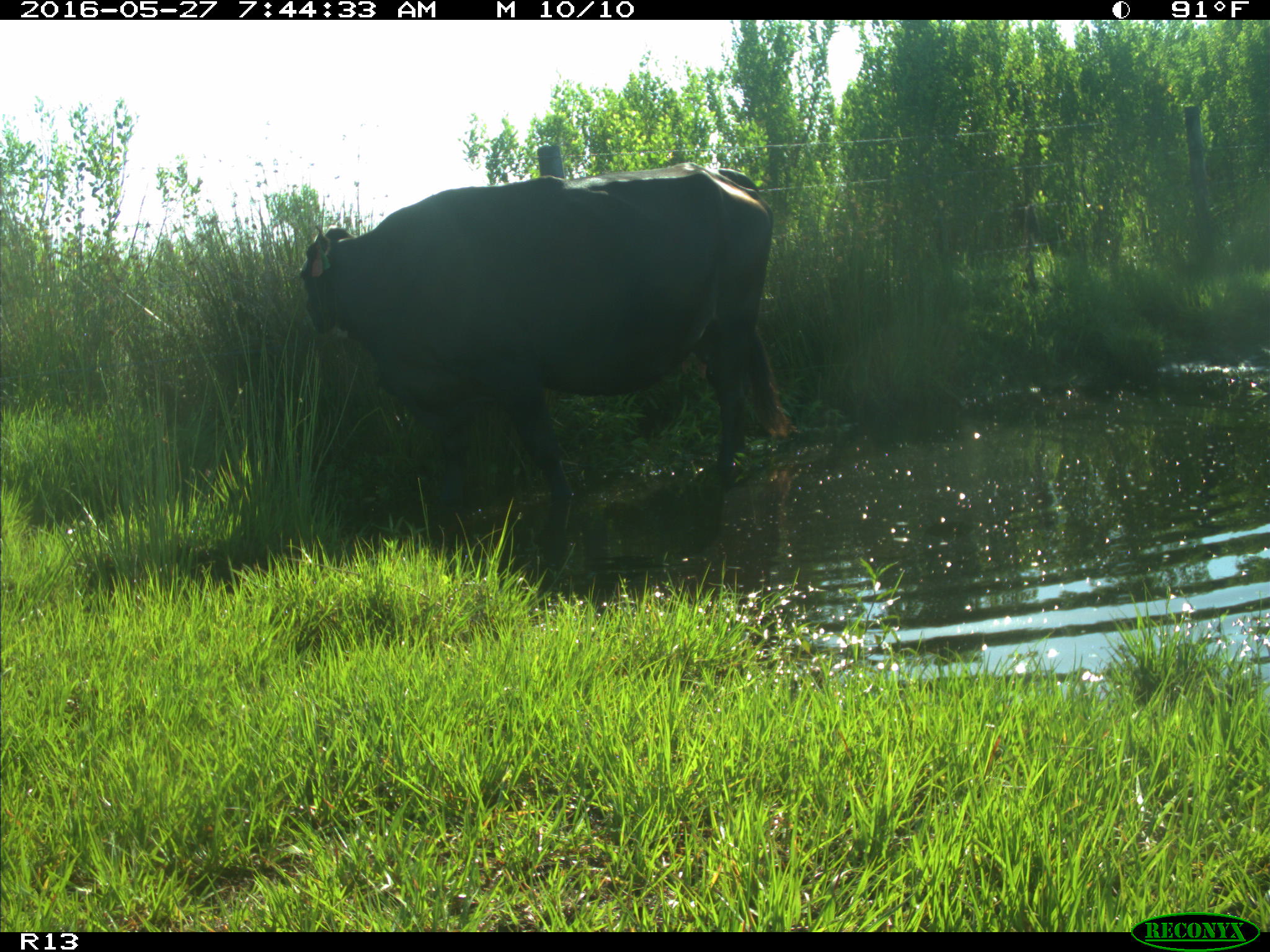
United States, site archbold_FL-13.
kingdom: Animalia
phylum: Chordata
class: Mammalia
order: Artiodactyla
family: Bovidae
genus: Bos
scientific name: Bos taurus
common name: domestic cow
Bos taurus (domestic cow).